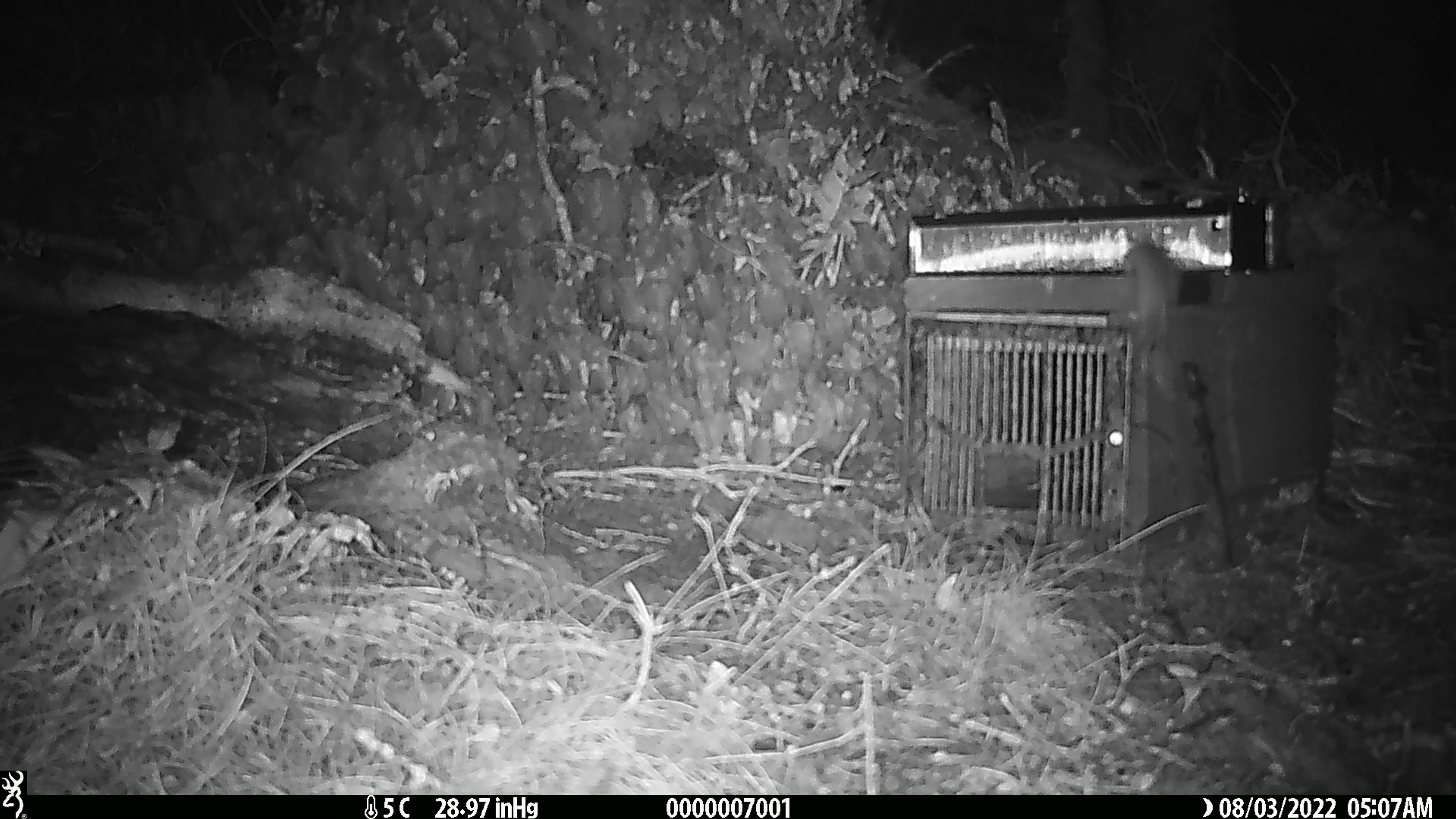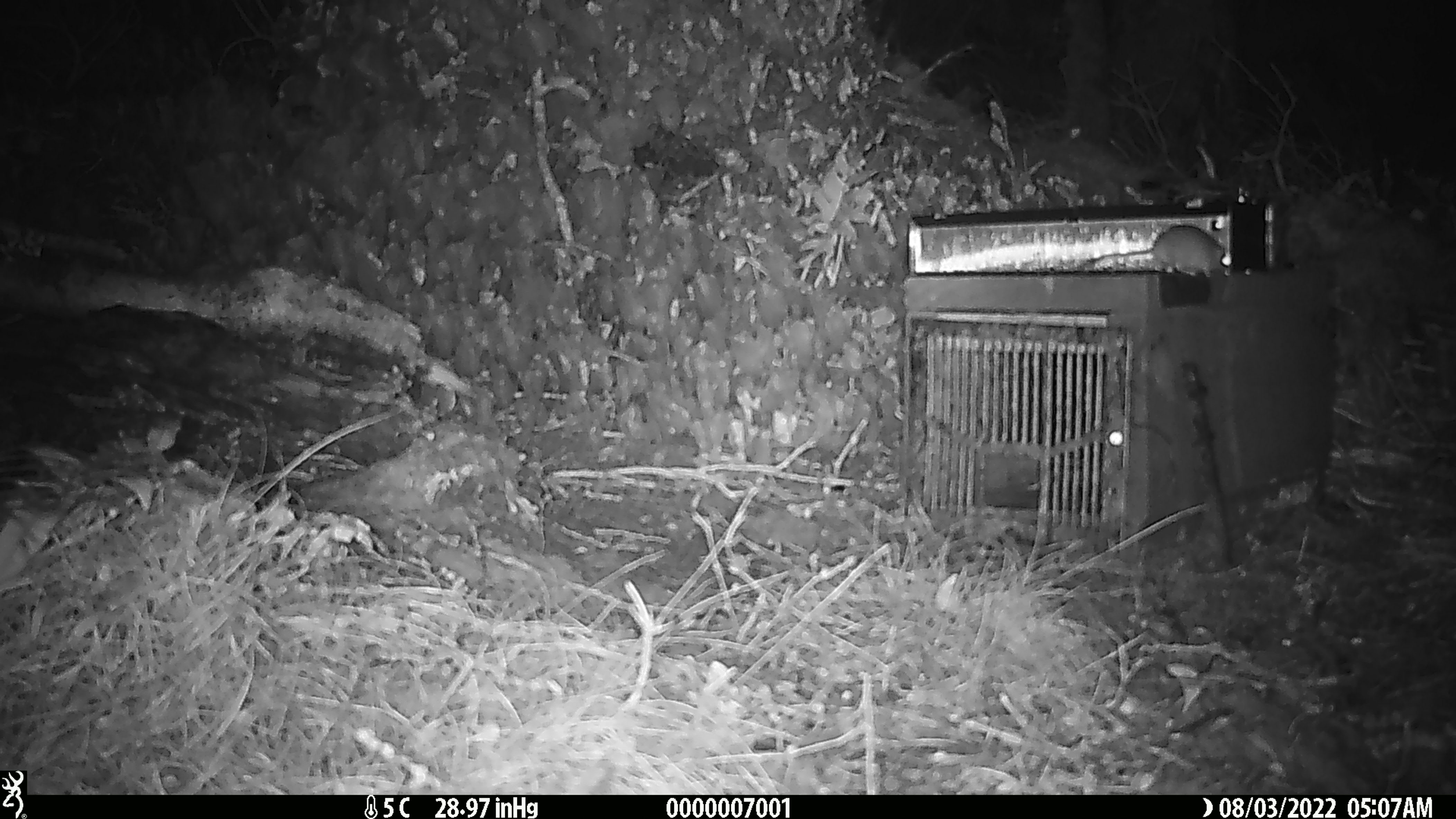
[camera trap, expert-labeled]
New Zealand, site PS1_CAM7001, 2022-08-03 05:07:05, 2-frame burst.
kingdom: Animalia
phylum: Chordata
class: Mammalia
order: Rodentia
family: Muridae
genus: Mus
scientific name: Mus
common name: mouse